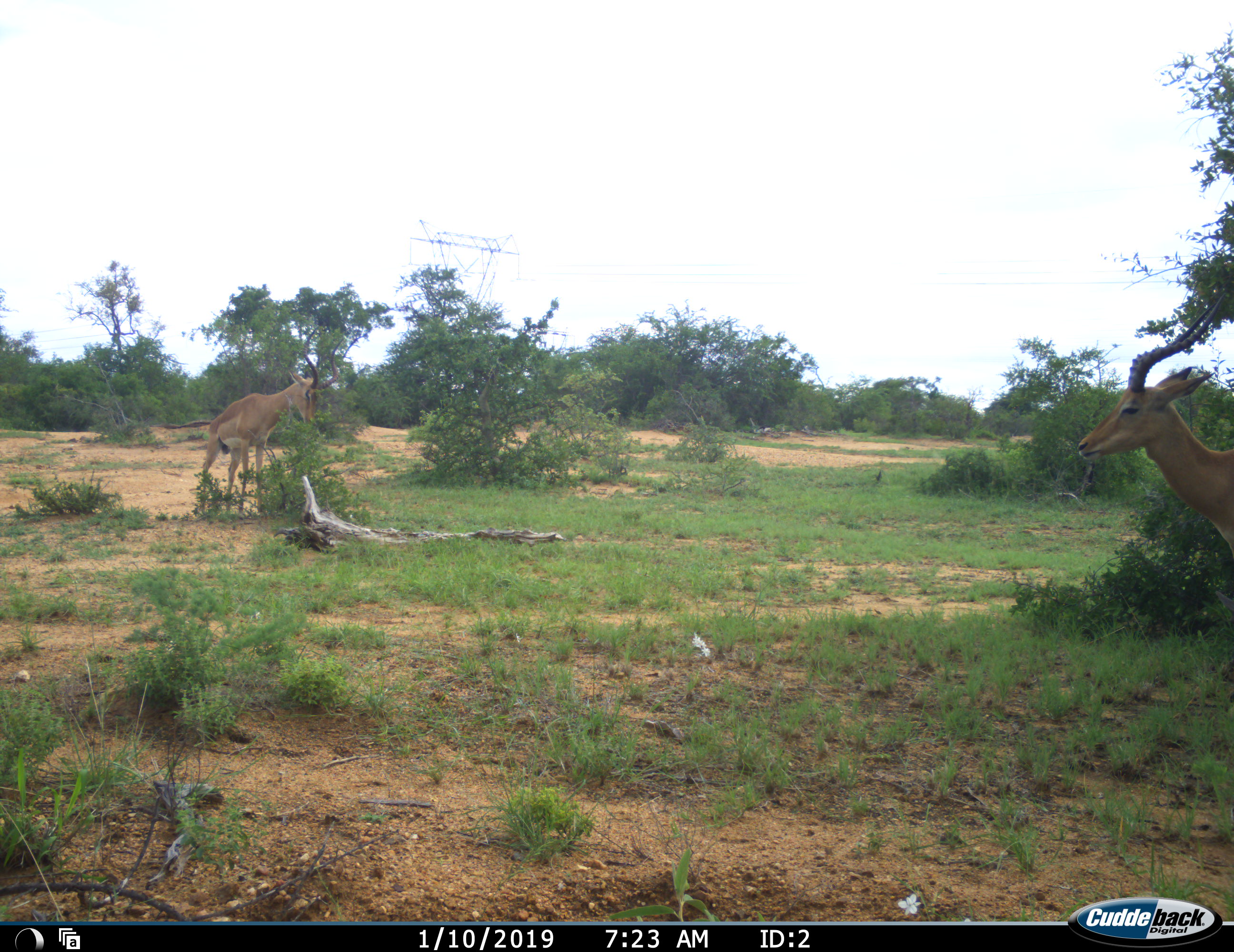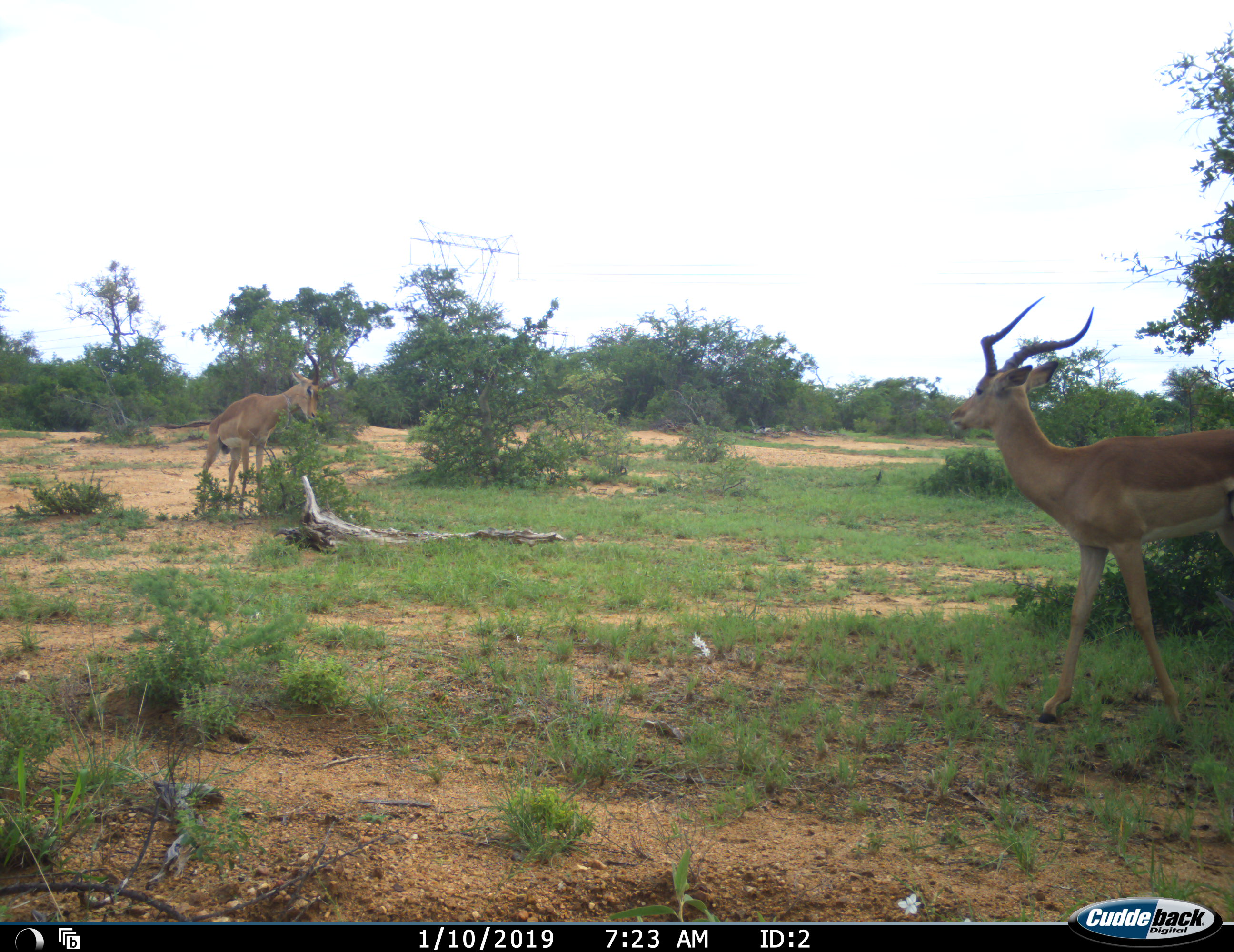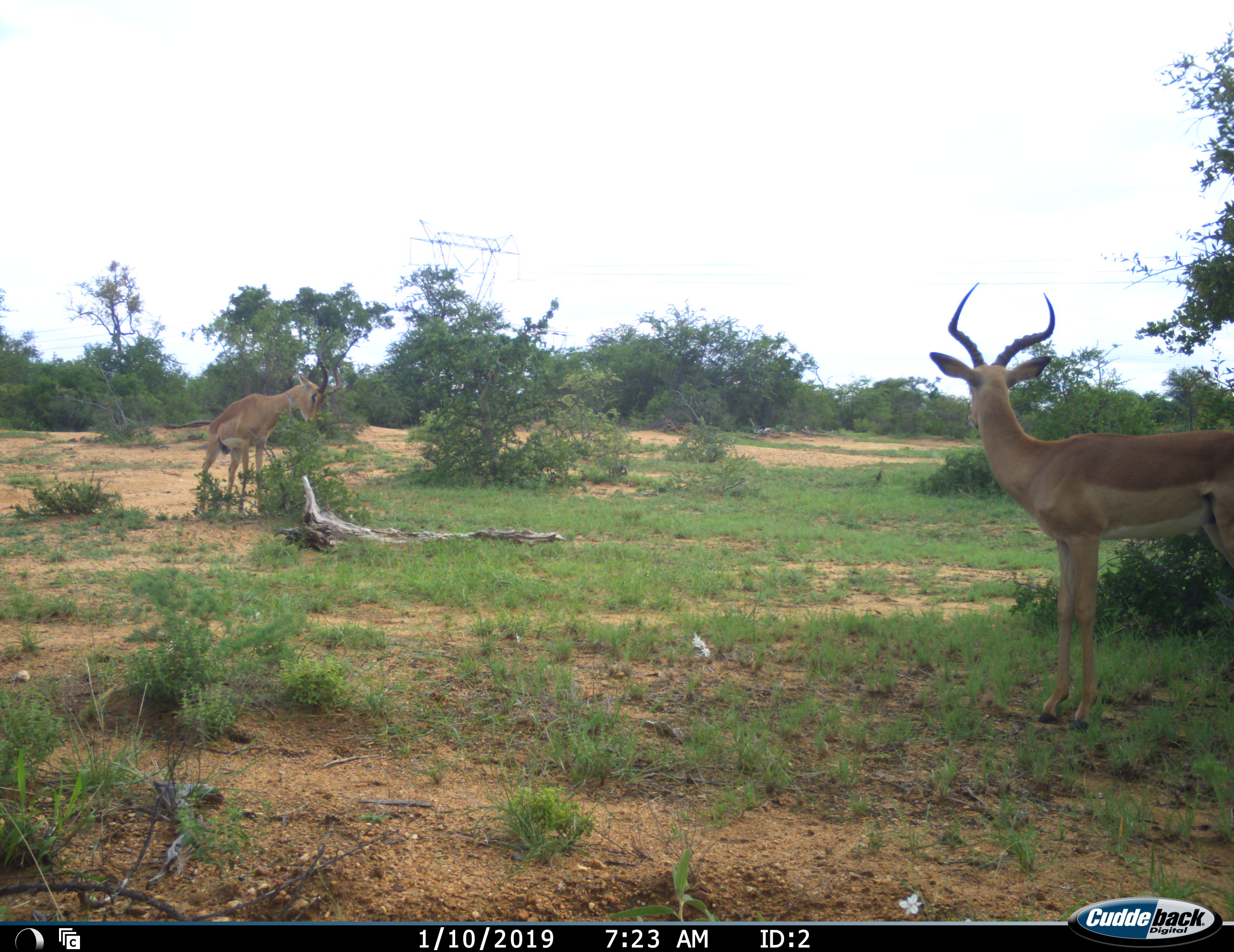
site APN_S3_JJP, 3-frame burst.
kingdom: Animalia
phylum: Chordata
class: Mammalia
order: Artiodactyla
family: Bovidae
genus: Aepyceros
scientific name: Aepyceros melampus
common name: impala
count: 2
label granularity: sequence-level